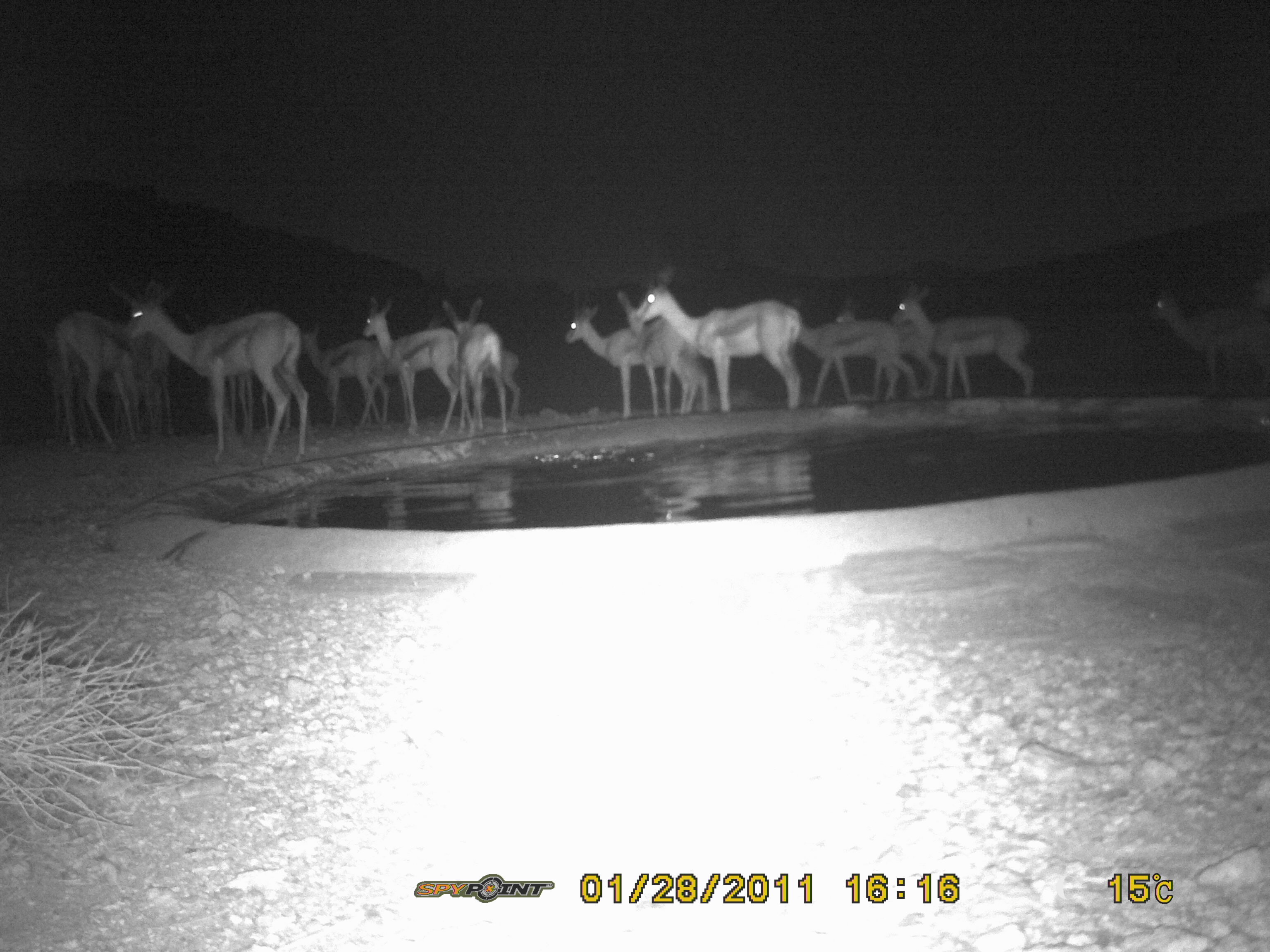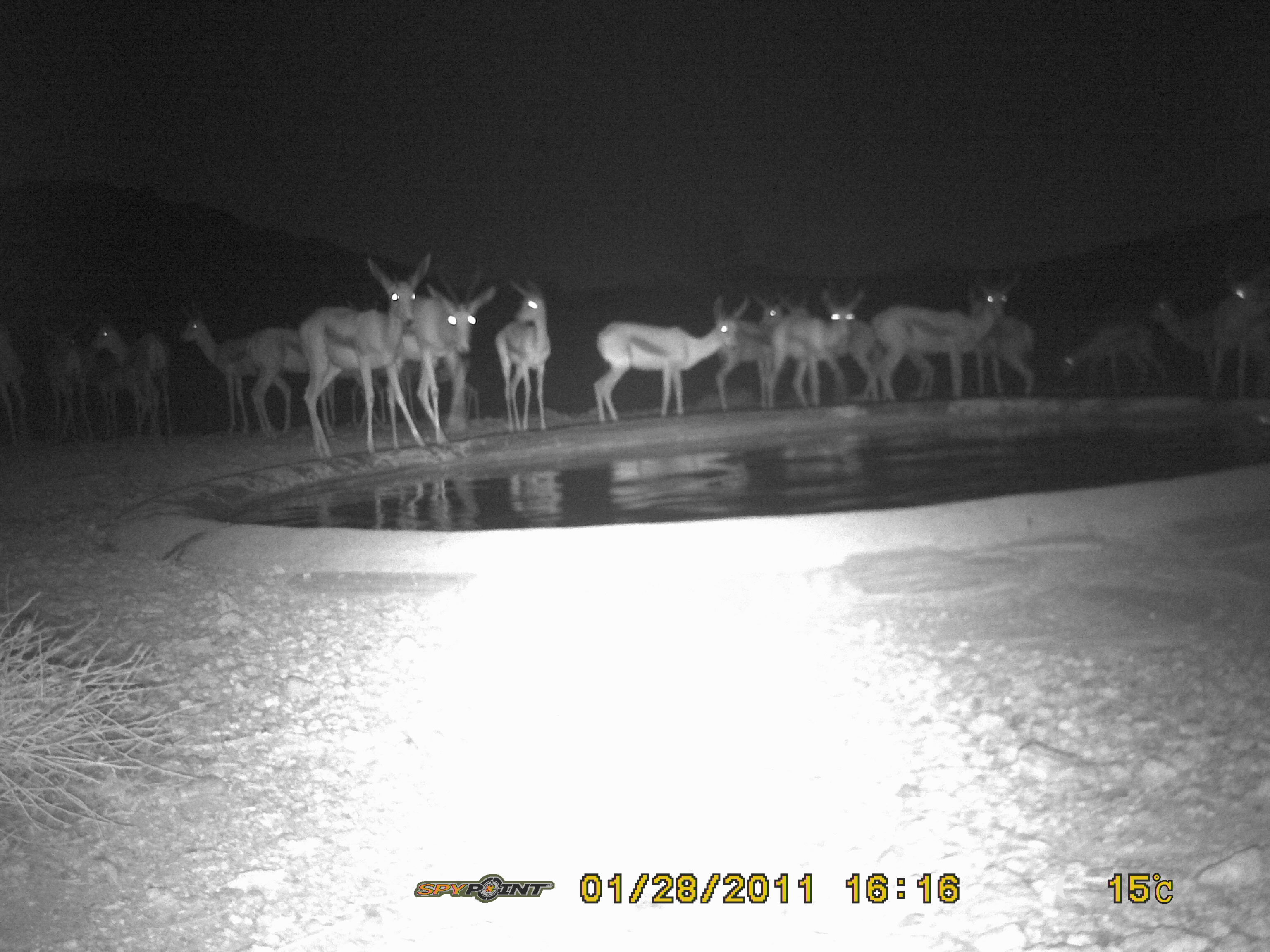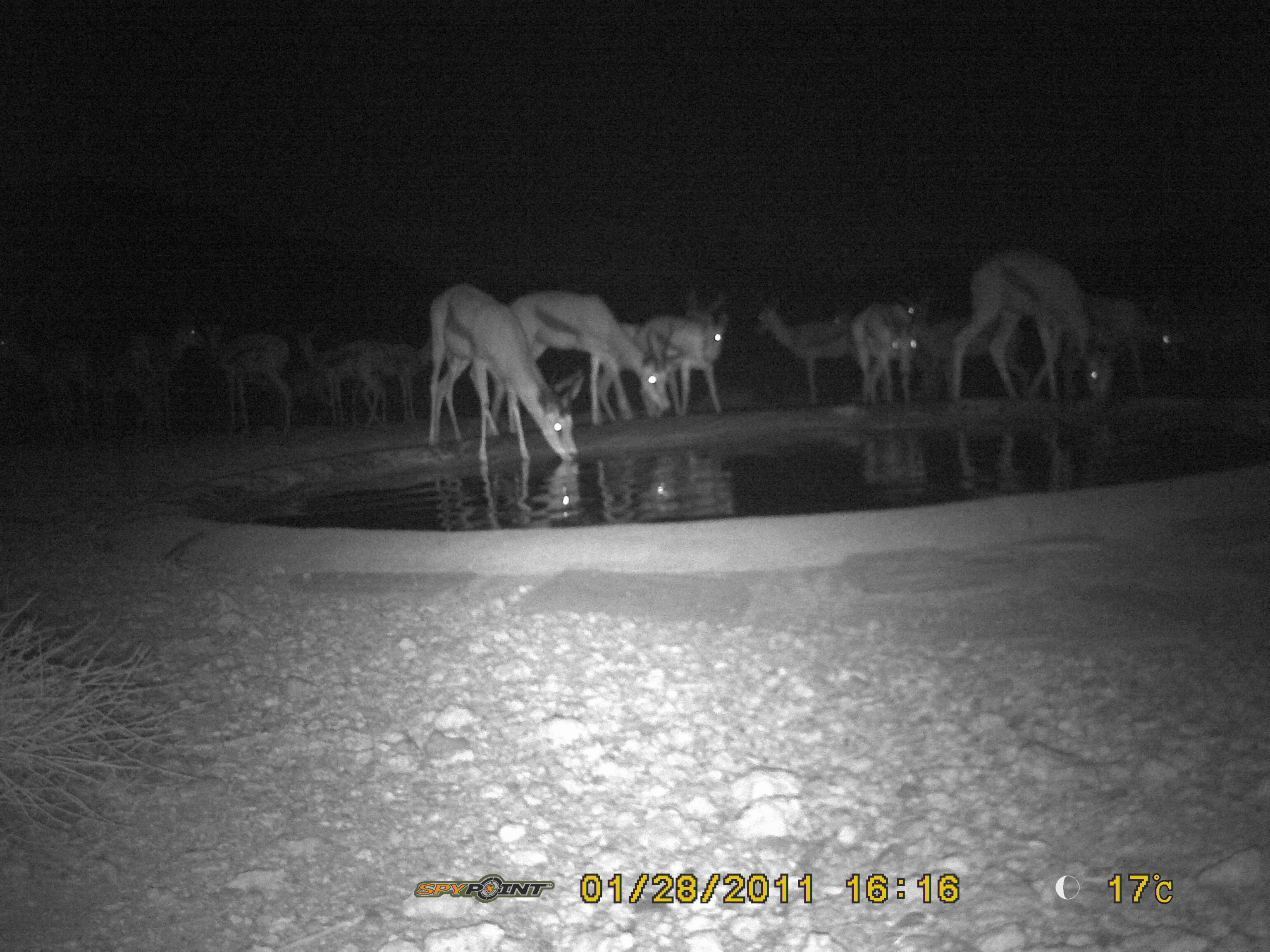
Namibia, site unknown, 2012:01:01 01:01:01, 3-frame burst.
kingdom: Animalia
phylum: Chordata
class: Mammalia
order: Artiodactyla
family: Bovidae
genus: Antidorcas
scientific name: Antidorcas marsupialis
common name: springbok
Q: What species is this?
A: Antidorcas marsupialis (springbok).